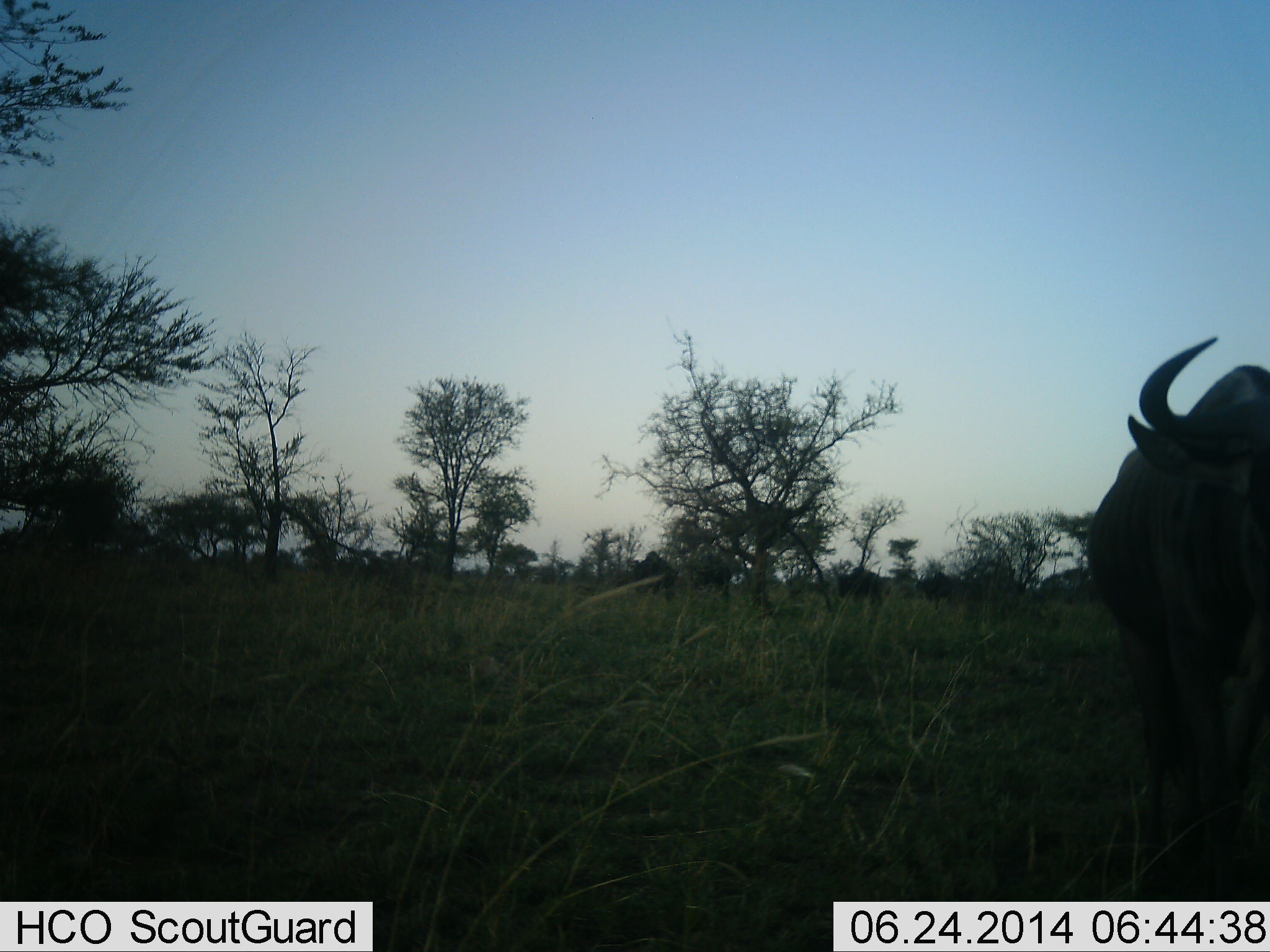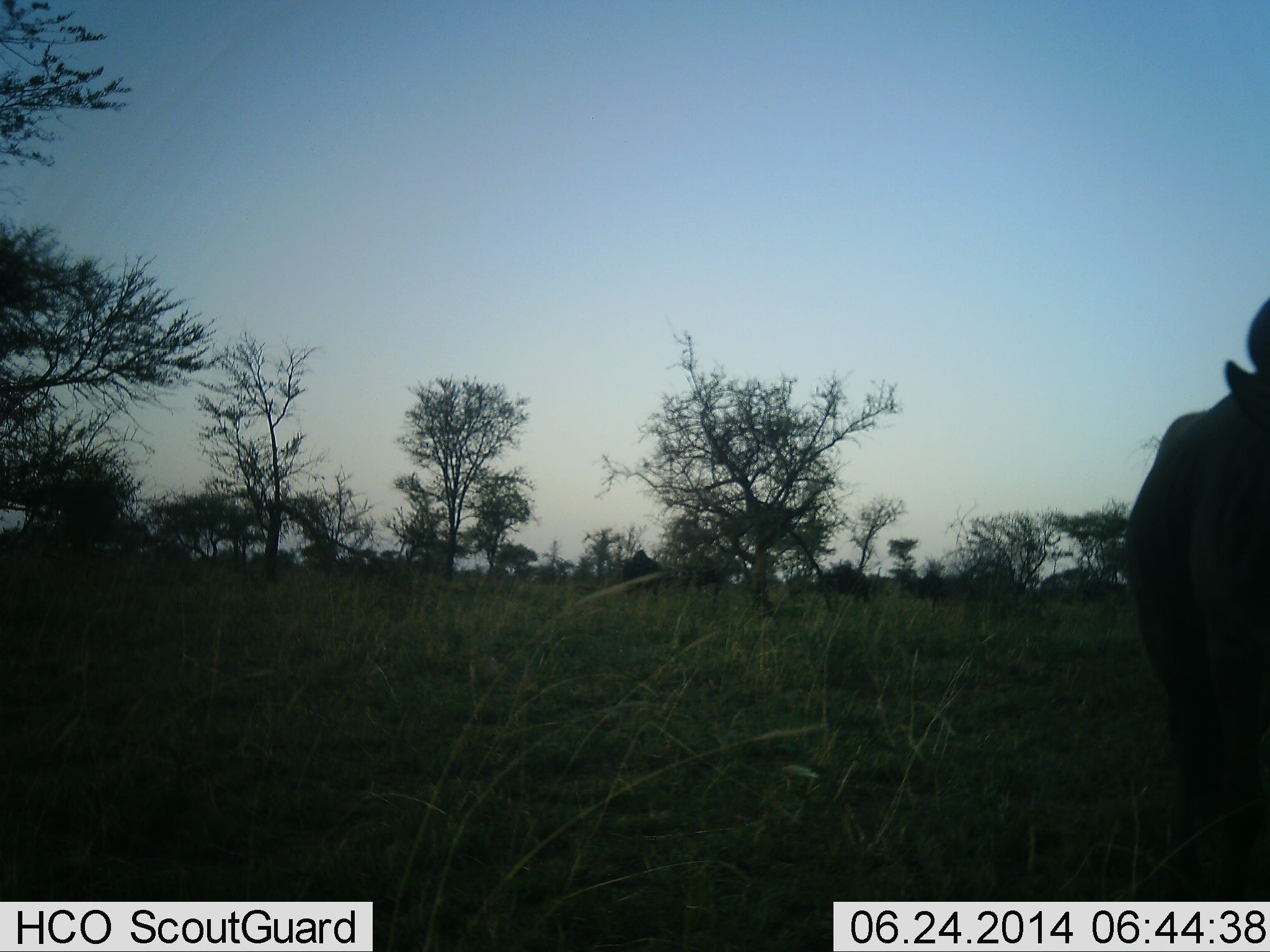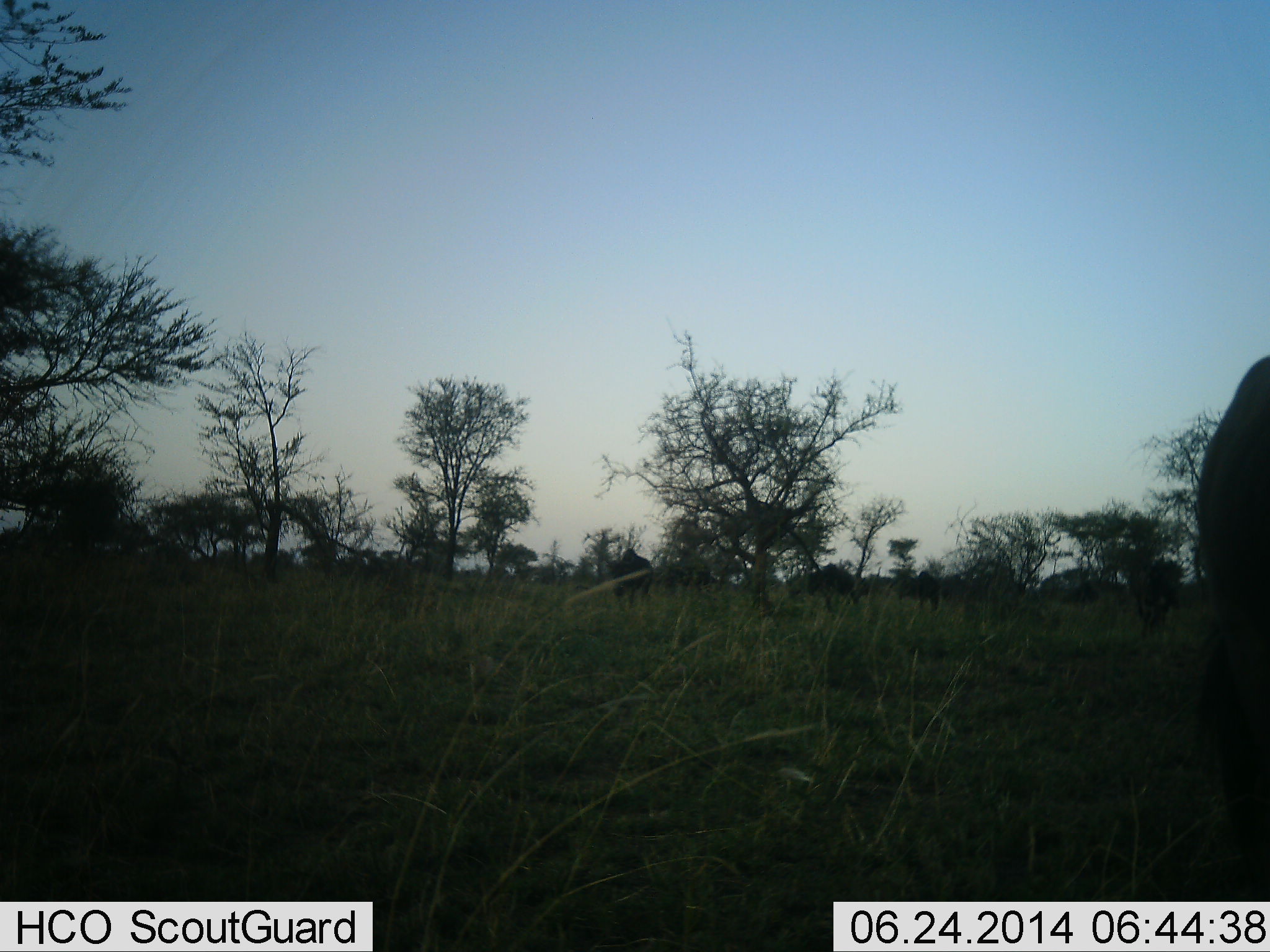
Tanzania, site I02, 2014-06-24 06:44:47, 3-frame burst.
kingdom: Animalia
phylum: Chordata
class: Mammalia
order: Artiodactyla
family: Bovidae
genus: Connochaetes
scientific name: Connochaetes taurinus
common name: blue wildebeest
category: wildebeest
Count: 6.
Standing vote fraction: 30%.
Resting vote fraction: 0%.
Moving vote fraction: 80%.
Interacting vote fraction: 0%.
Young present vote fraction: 0%.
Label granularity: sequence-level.